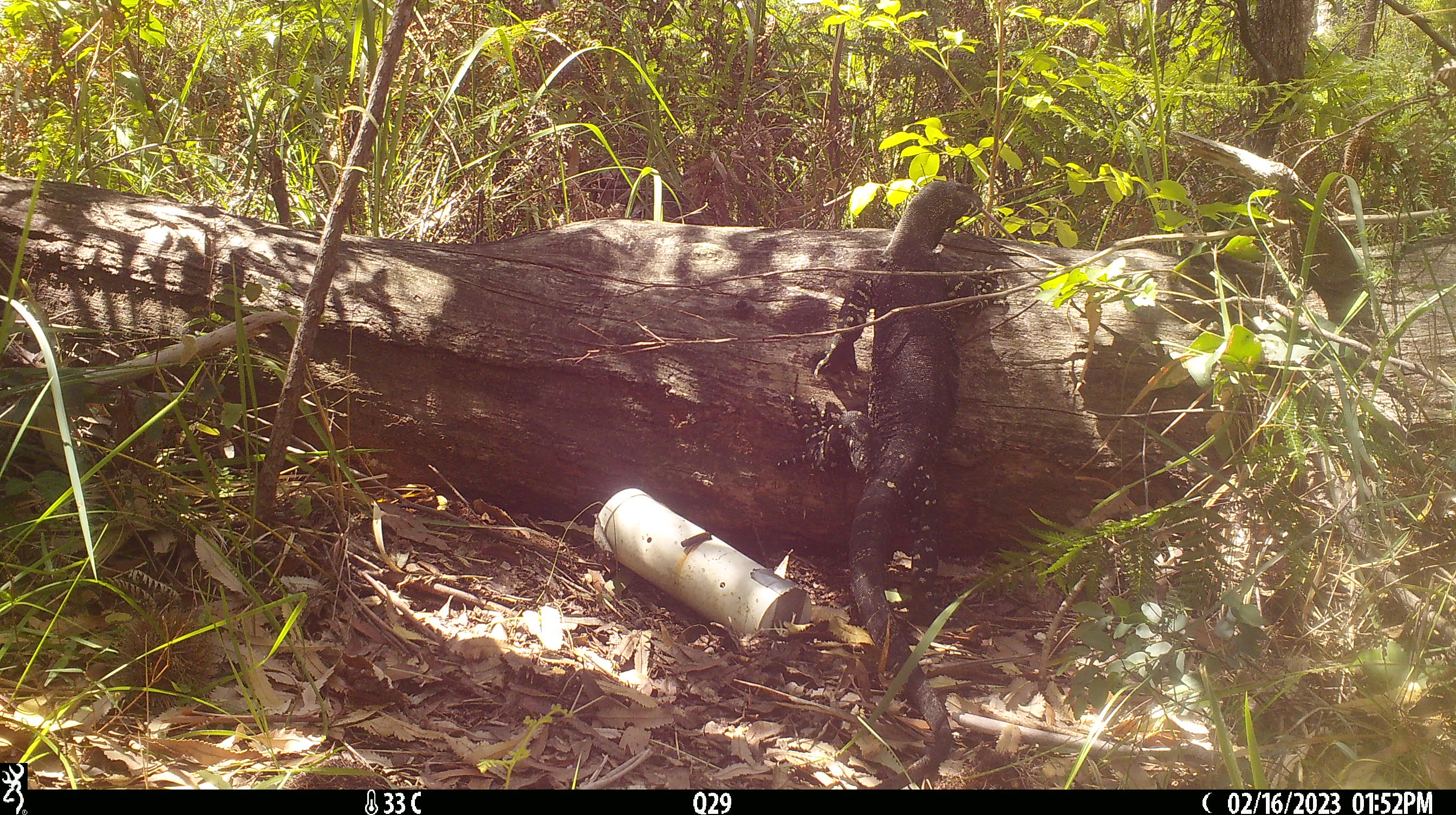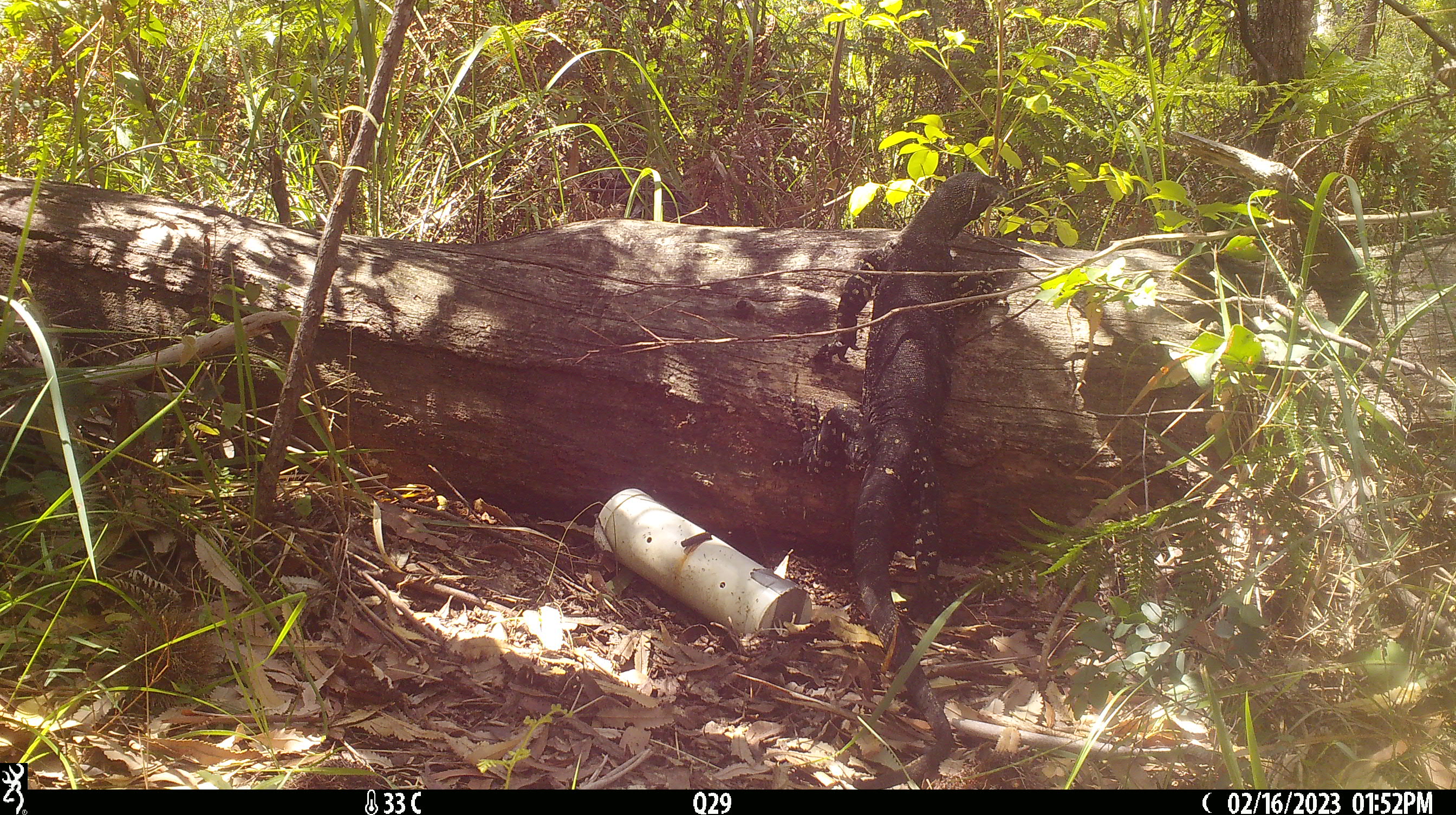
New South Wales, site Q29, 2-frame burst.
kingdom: Animalia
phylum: Chordata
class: Reptilia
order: Squamata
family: Varanidae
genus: Varanus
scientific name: Varanus varius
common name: lace monitor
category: goanna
Goanna (lace monitor) (Varanus varius).